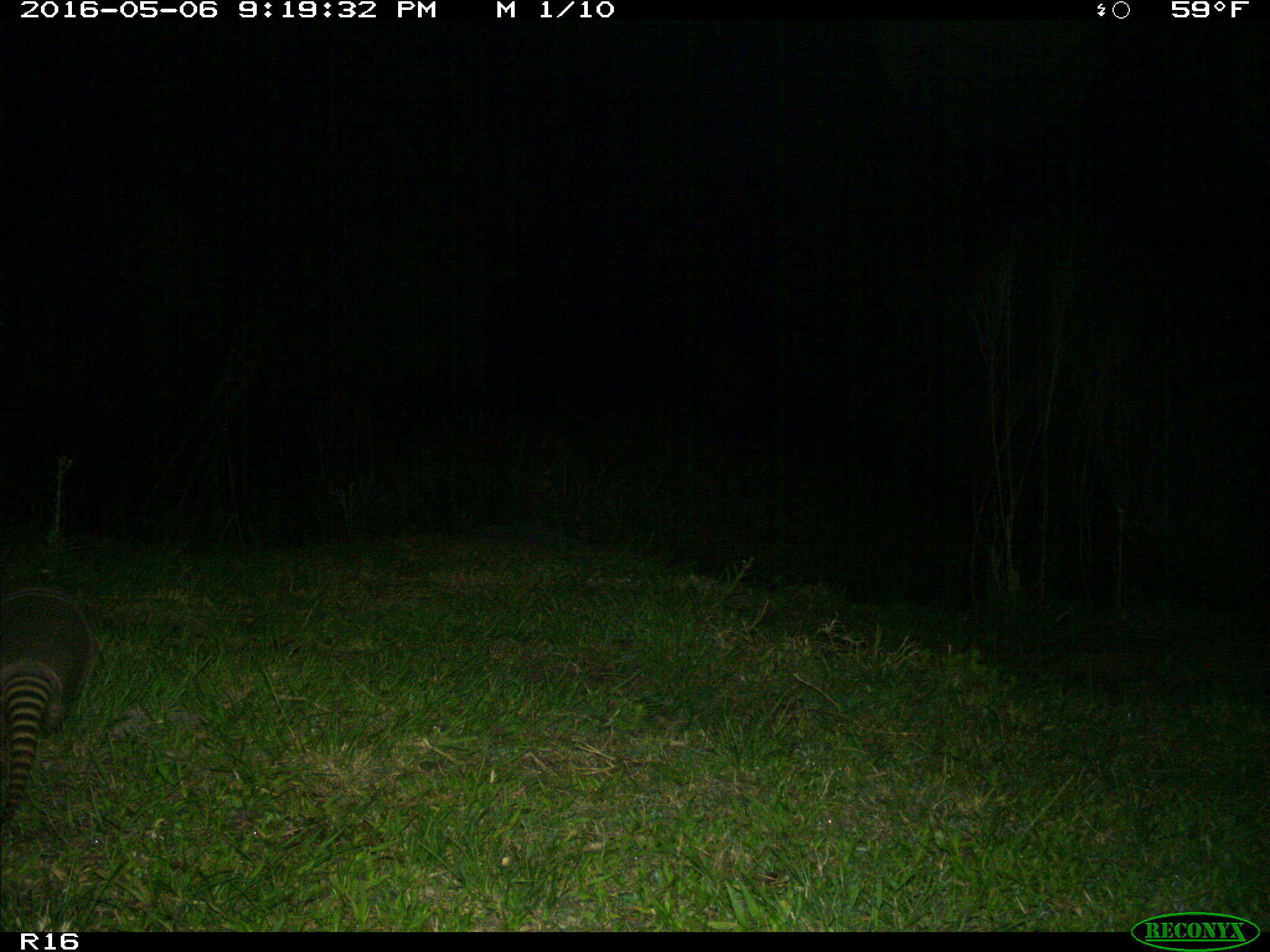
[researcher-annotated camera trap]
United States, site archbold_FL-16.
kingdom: Animalia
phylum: Chordata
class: Mammalia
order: Cingulata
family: Dasypodidae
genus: Dasypus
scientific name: Dasypus novemcinctus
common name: nine-banded armadillo